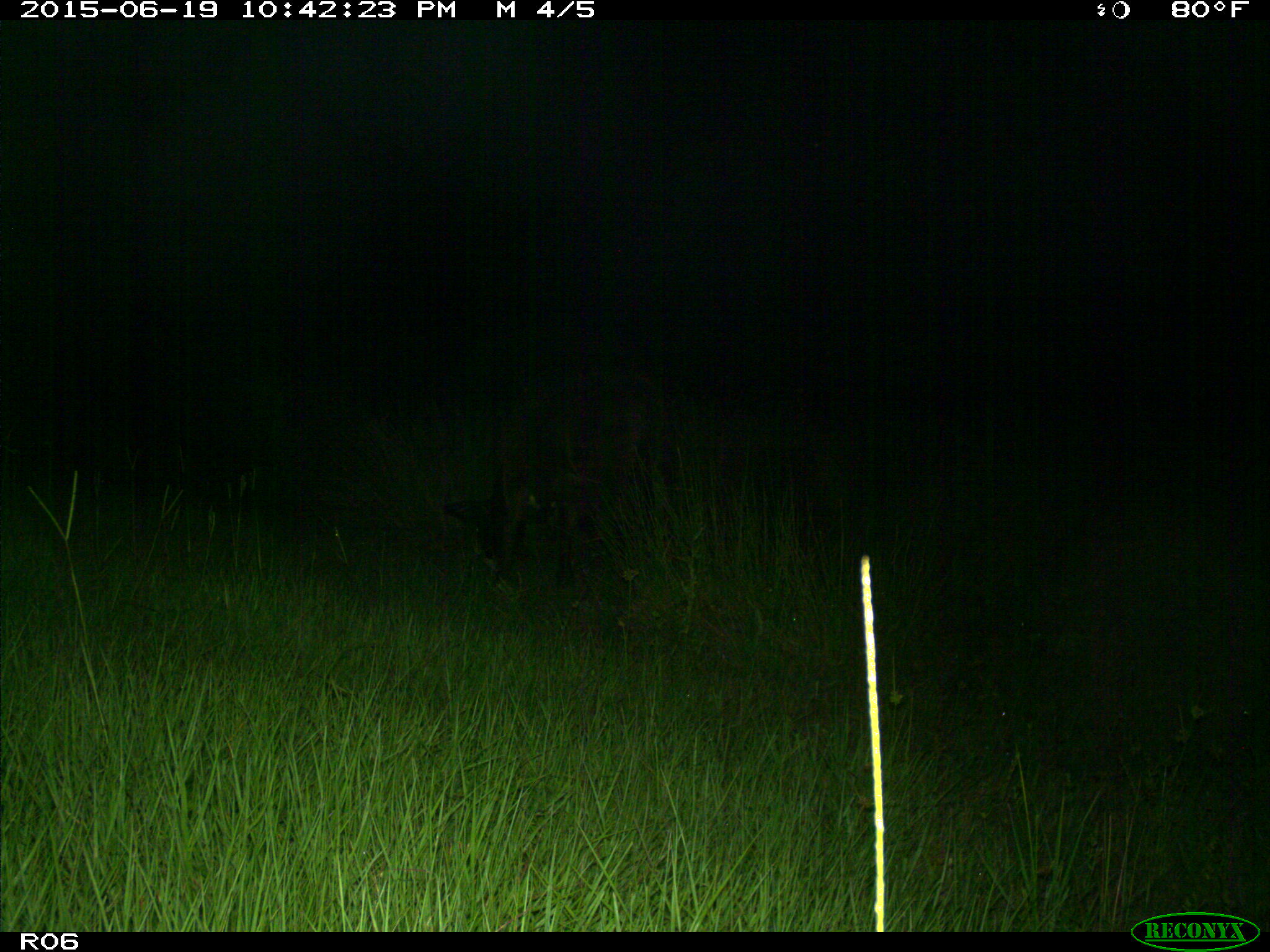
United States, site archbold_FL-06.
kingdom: Animalia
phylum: Chordata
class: Mammalia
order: Artiodactyla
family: Bovidae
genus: Bos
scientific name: Bos taurus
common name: domestic cow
Bos taurus (domestic cow).